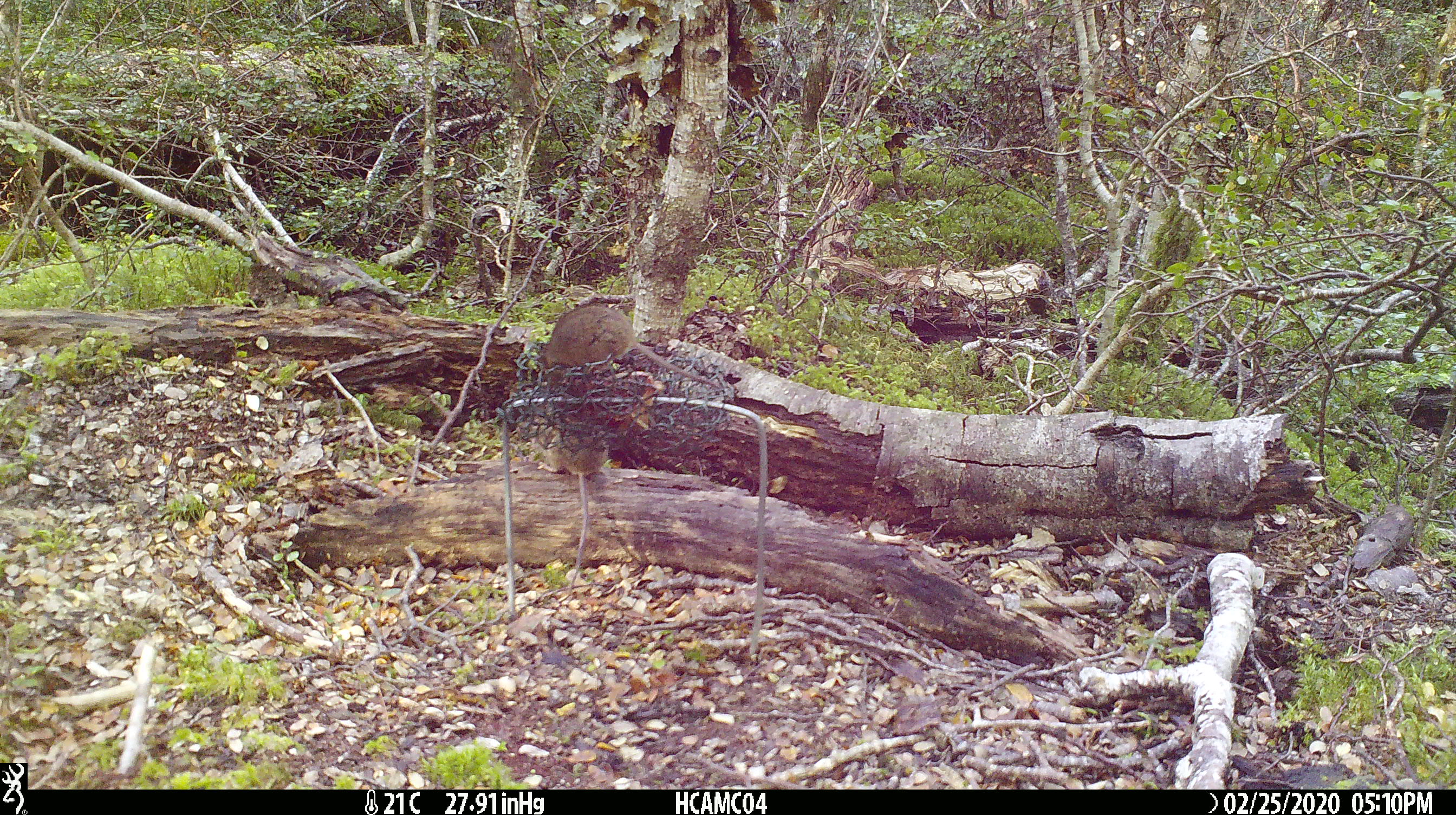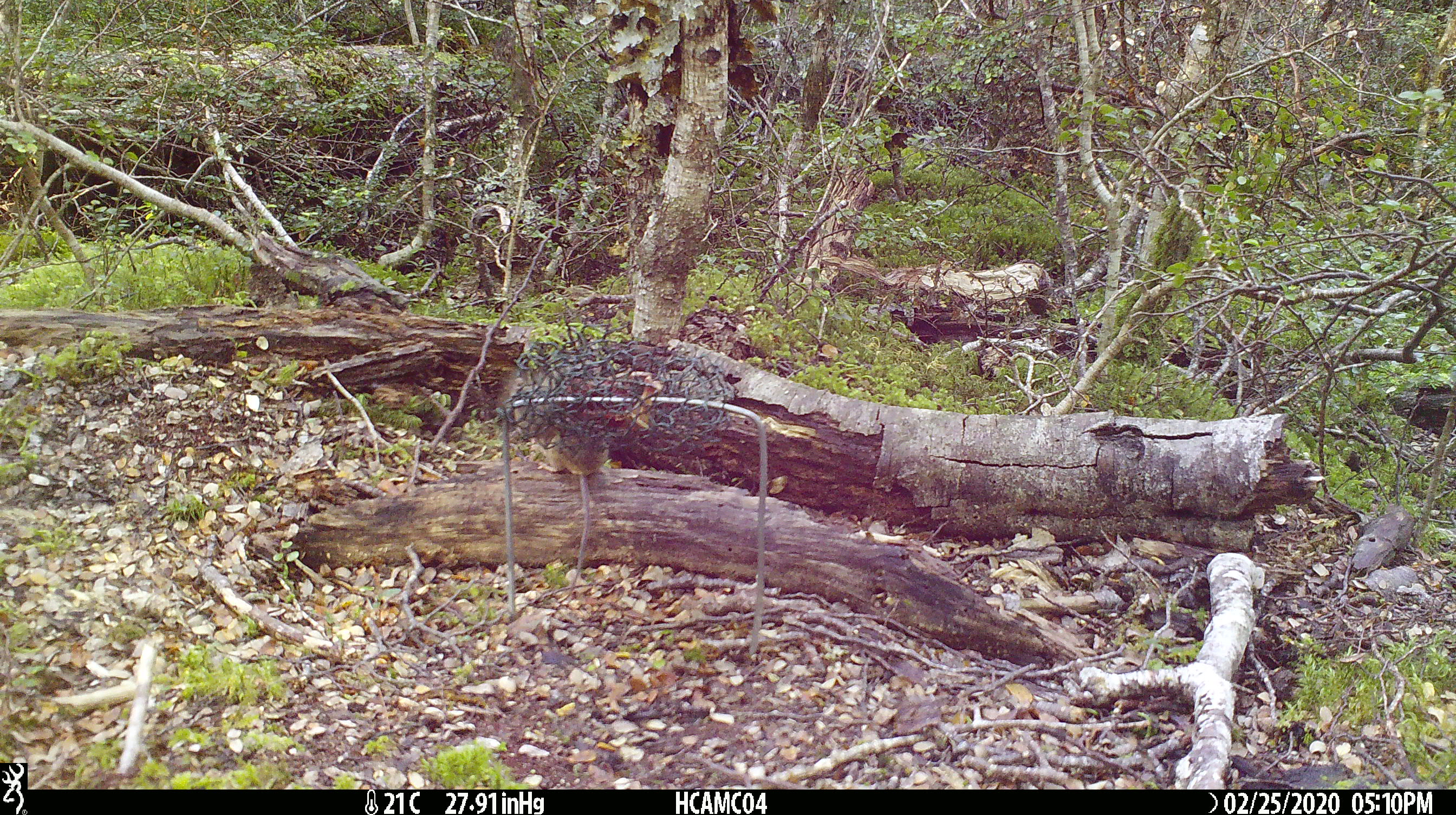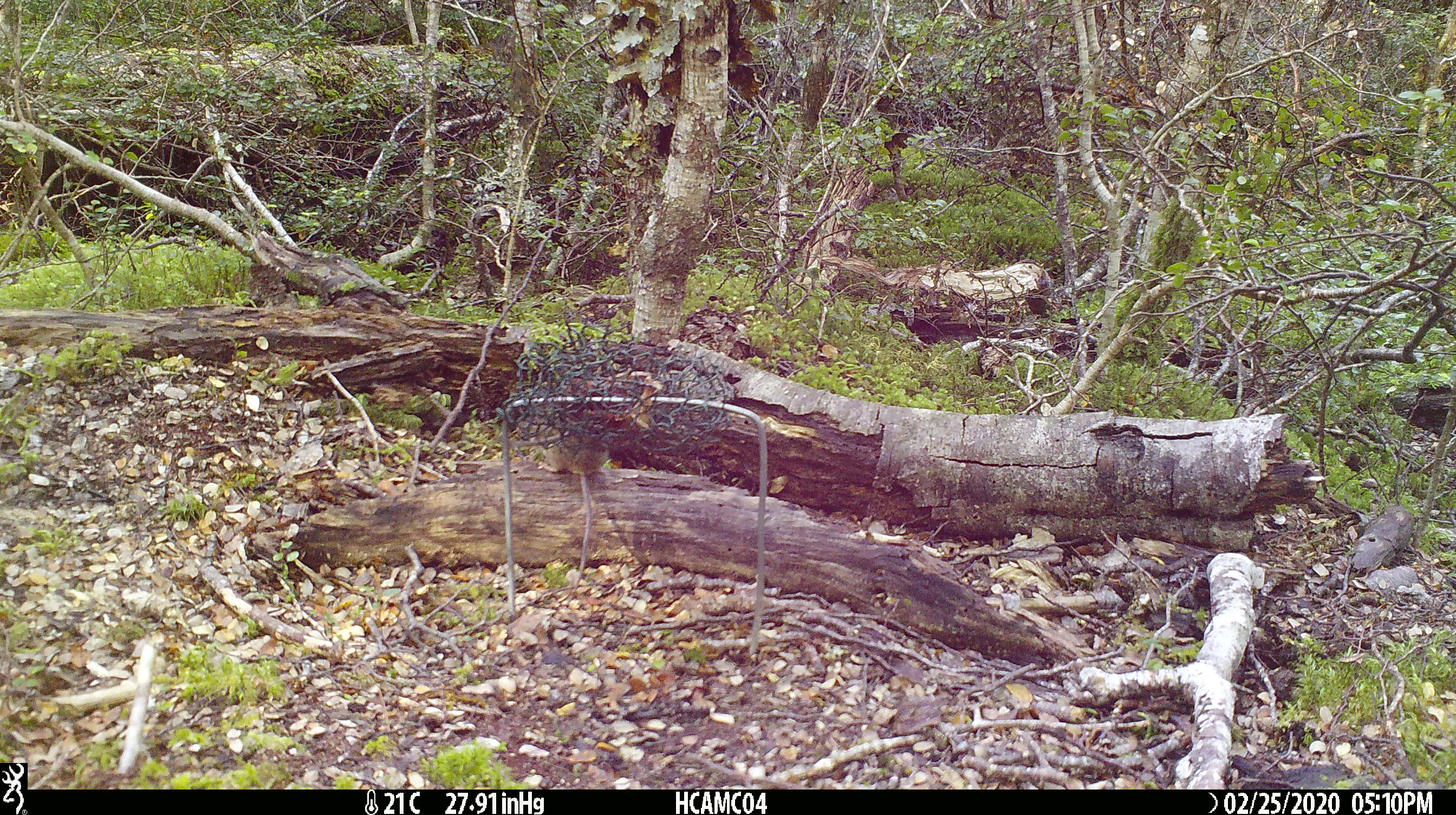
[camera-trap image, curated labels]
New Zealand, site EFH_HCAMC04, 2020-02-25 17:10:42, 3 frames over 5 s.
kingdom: Animalia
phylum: Chordata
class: Mammalia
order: Rodentia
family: Muridae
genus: Mus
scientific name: Mus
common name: mouse